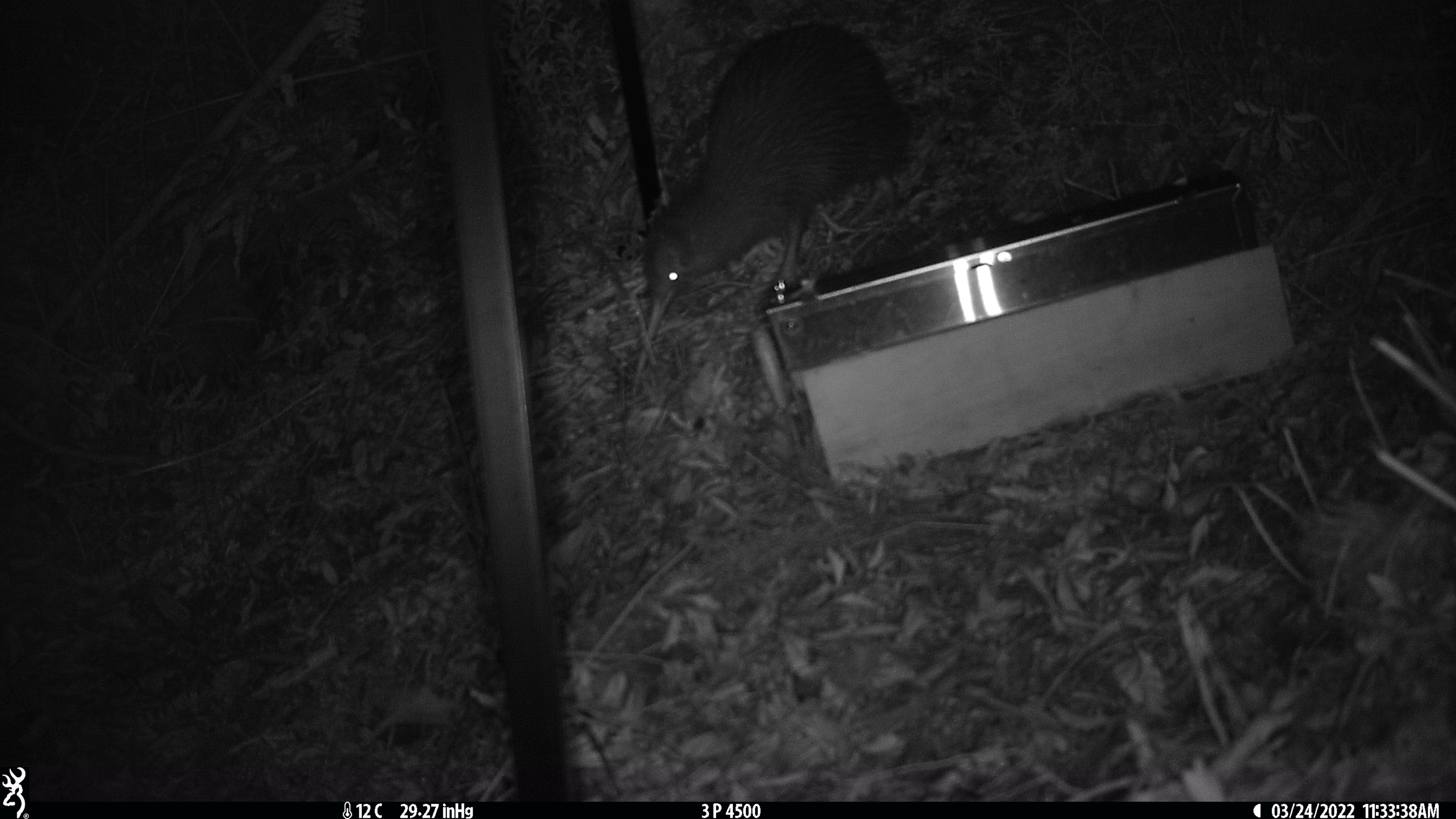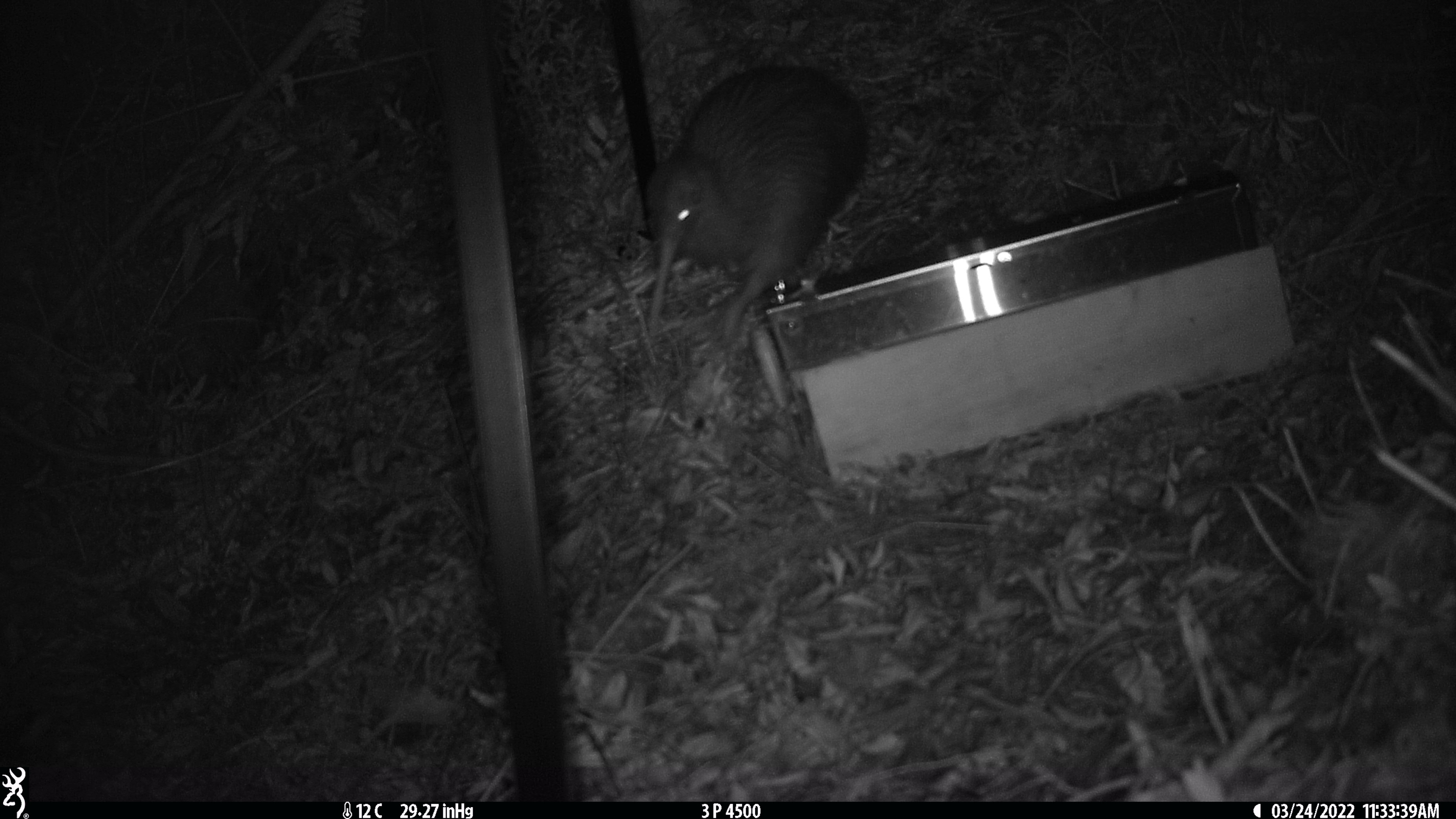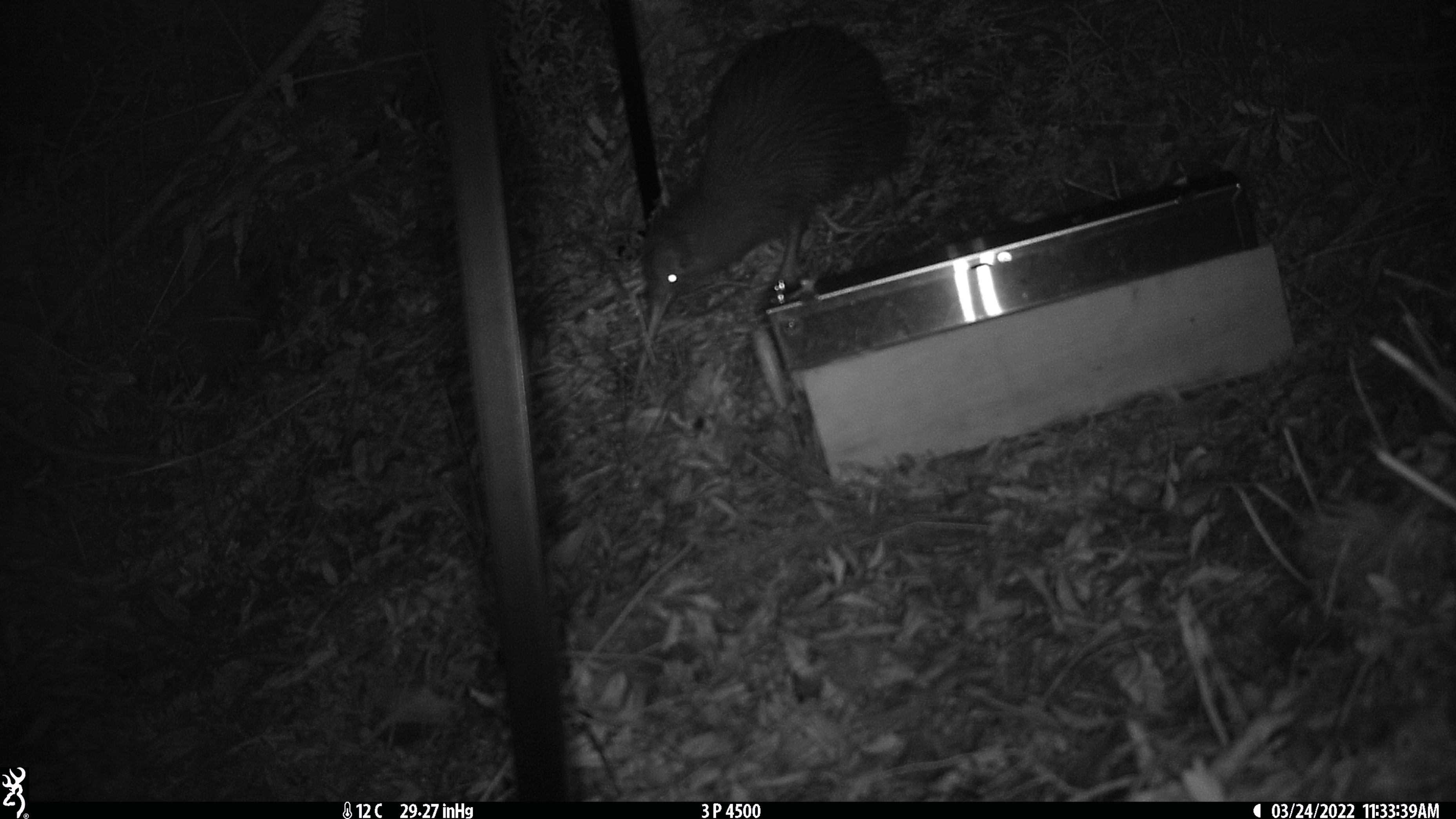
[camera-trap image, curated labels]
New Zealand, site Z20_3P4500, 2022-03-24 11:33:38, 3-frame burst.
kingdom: Animalia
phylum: Chordata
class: Aves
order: Apterygiformes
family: Apterygidae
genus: Apteryx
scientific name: Apteryx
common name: kiwi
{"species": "kiwi (Apteryx)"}